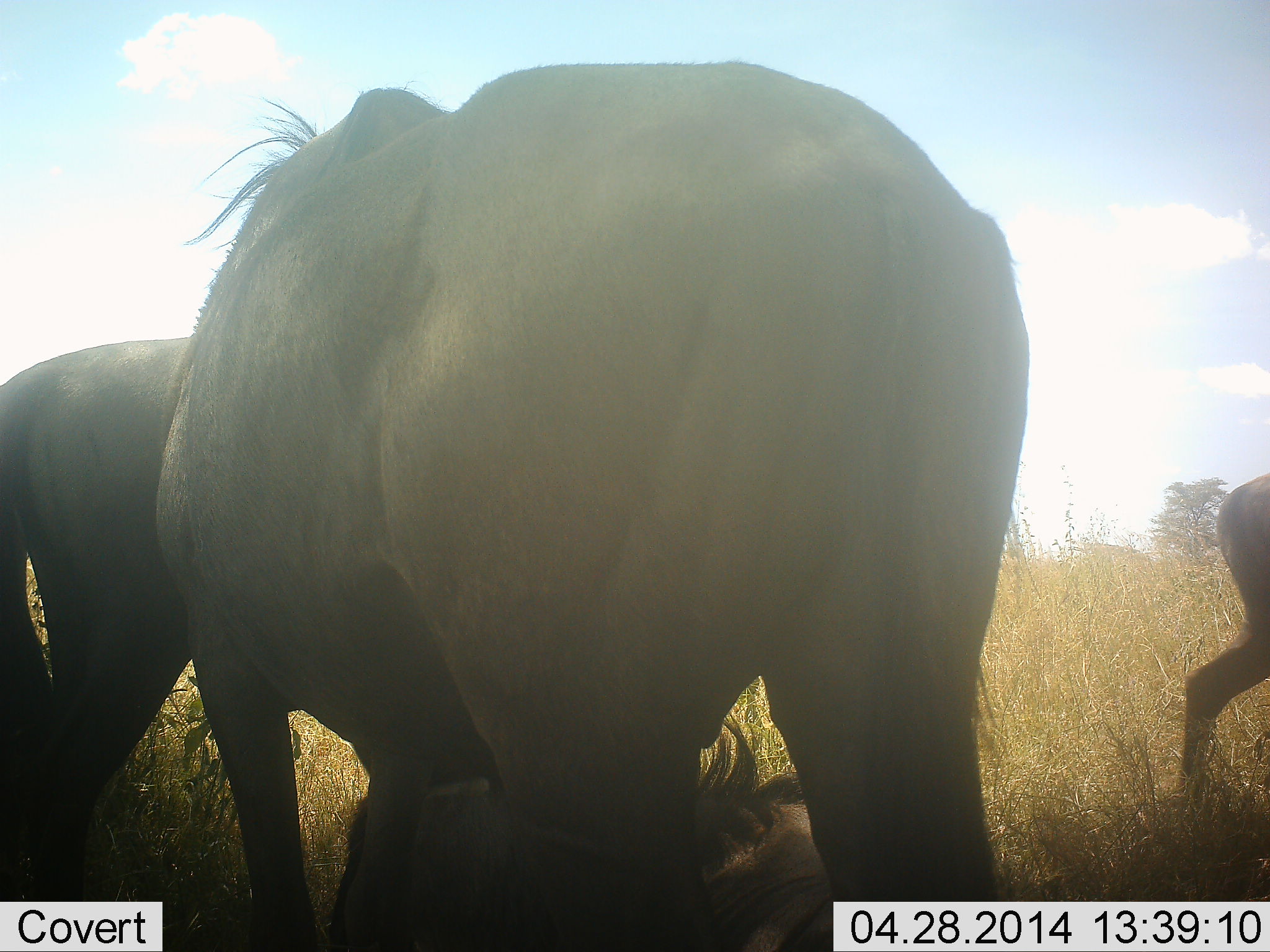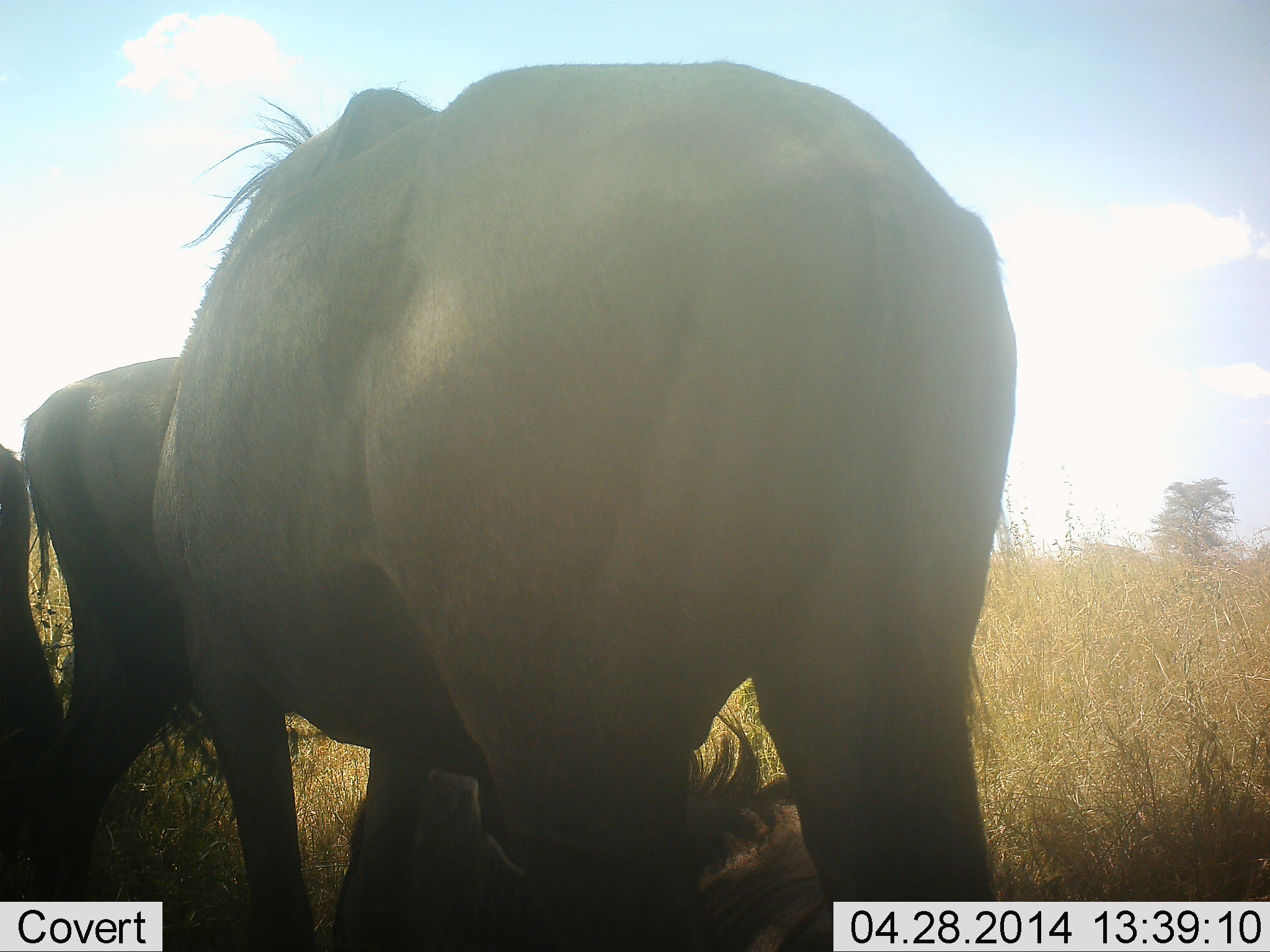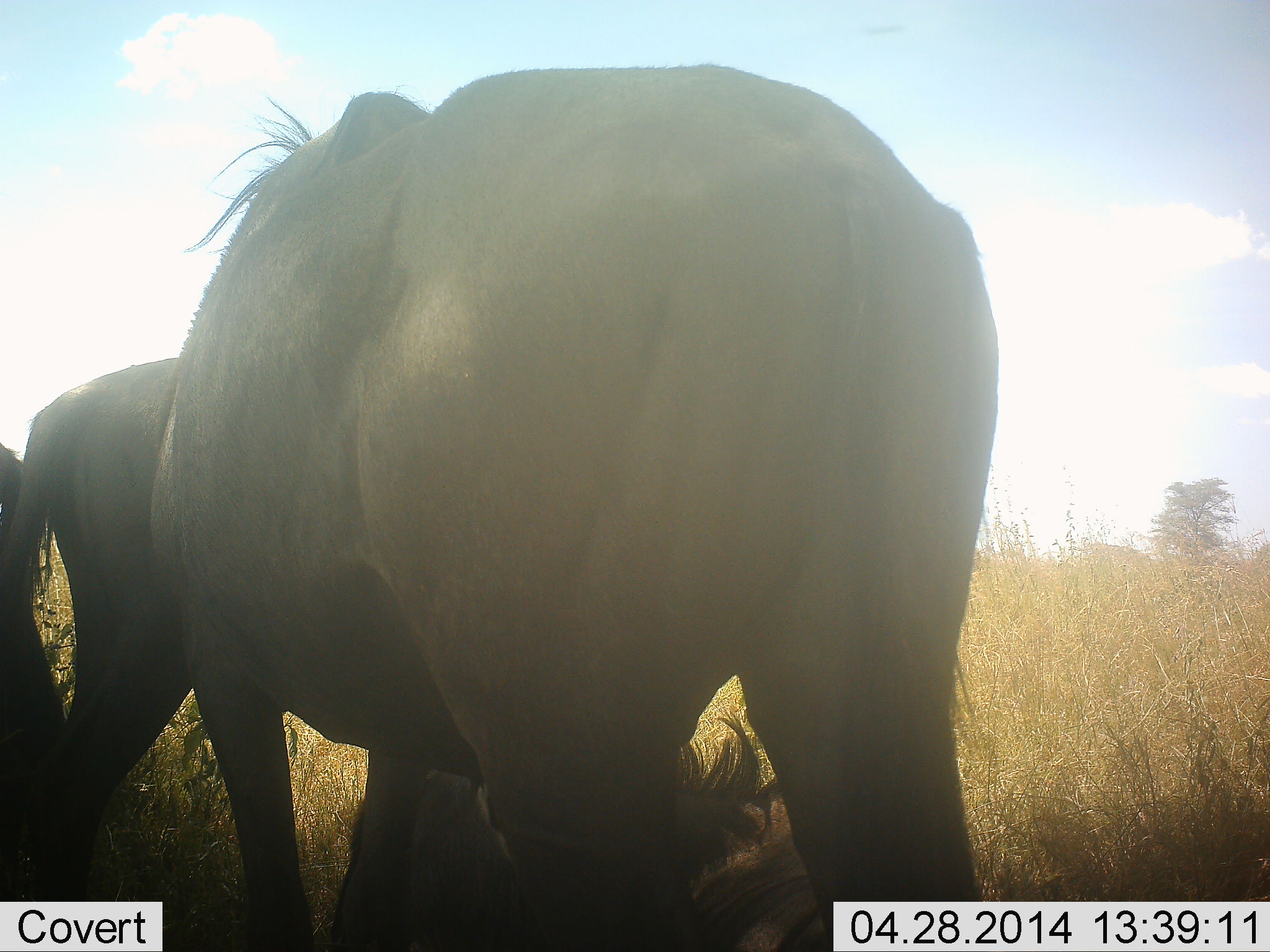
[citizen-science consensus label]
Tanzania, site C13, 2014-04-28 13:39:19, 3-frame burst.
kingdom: Animalia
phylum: Chordata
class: Mammalia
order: Artiodactyla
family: Bovidae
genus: Connochaetes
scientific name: Connochaetes taurinus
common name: blue wildebeest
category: wildebeest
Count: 4.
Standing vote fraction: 64%.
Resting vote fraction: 55%.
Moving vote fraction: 18%.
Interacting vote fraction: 0%.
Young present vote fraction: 0%.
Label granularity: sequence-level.